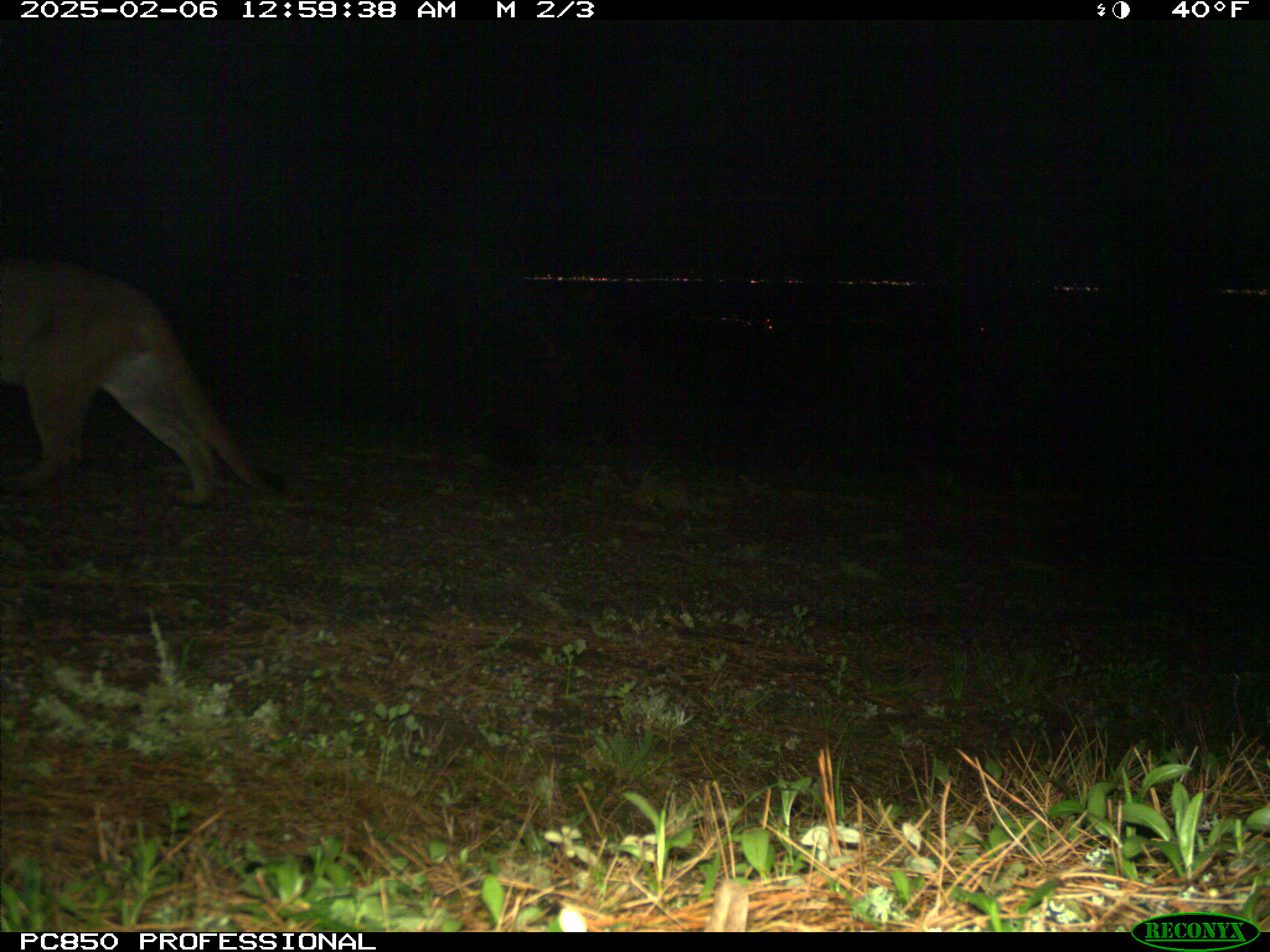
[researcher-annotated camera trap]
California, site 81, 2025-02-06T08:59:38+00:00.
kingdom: Animalia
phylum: Chordata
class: Mammalia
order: Carnivora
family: Felidae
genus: Puma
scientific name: Puma concolor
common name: puma